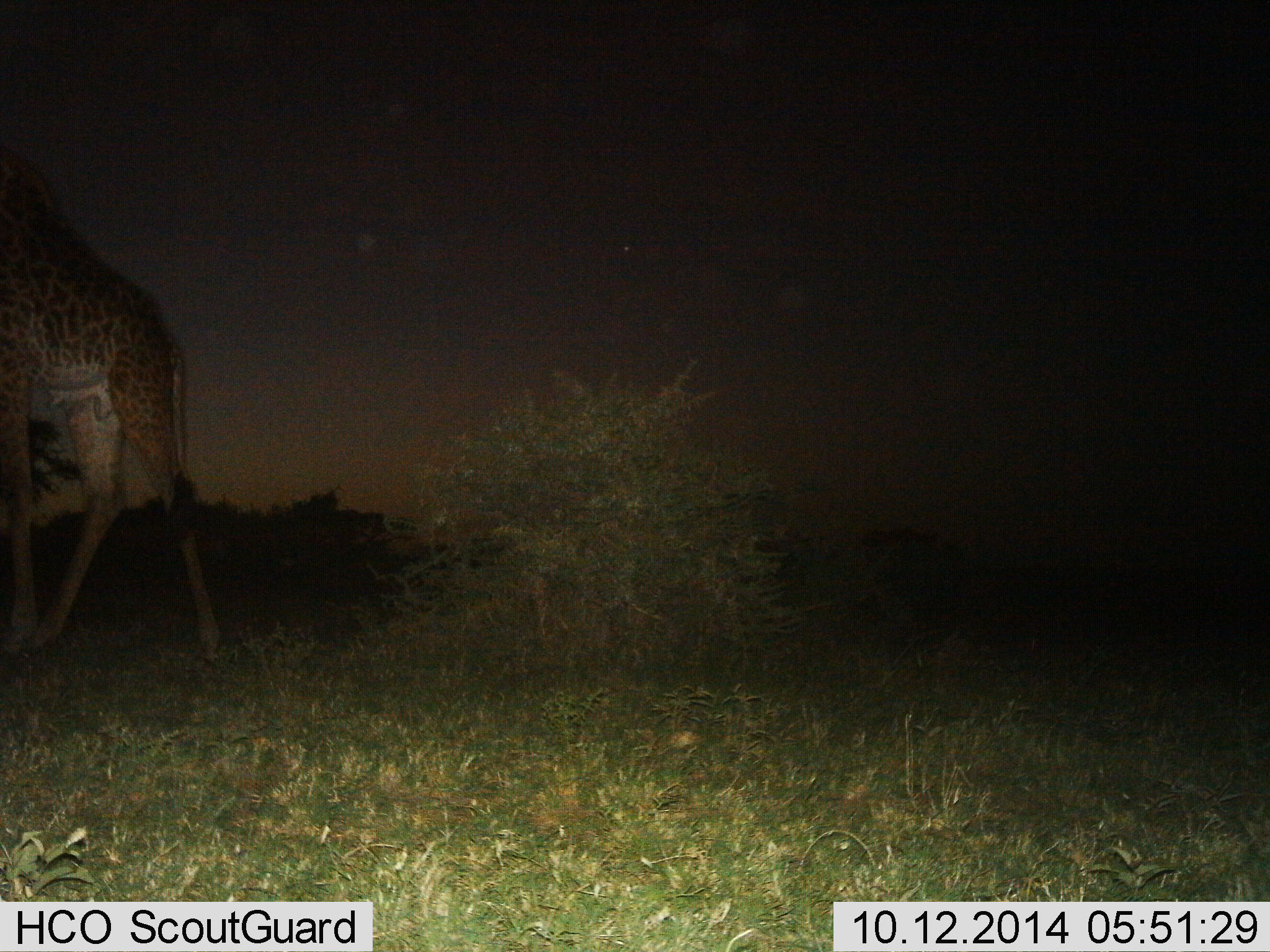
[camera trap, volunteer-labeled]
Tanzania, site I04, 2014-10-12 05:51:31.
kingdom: Animalia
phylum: Chordata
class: Mammalia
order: Artiodactyla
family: Giraffidae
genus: Giraffa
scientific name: Giraffa camelopardalis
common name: giraffe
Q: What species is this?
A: Giraffe (Giraffa camelopardalis).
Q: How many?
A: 1.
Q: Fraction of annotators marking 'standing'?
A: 40%.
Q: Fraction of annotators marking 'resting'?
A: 0%.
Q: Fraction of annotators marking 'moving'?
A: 60%.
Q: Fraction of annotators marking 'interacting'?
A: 0%.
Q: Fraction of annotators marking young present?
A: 0%.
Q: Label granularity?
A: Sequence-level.